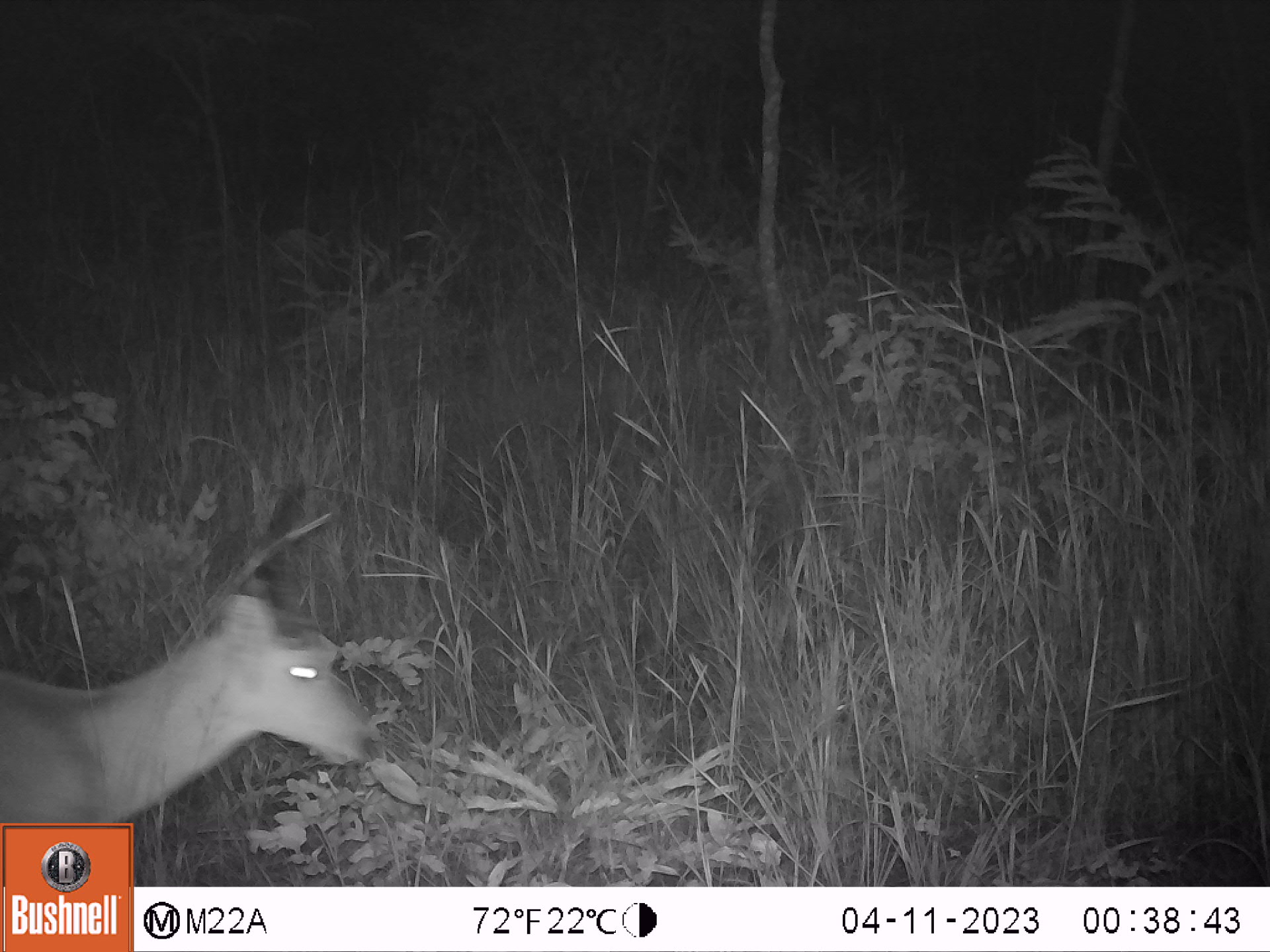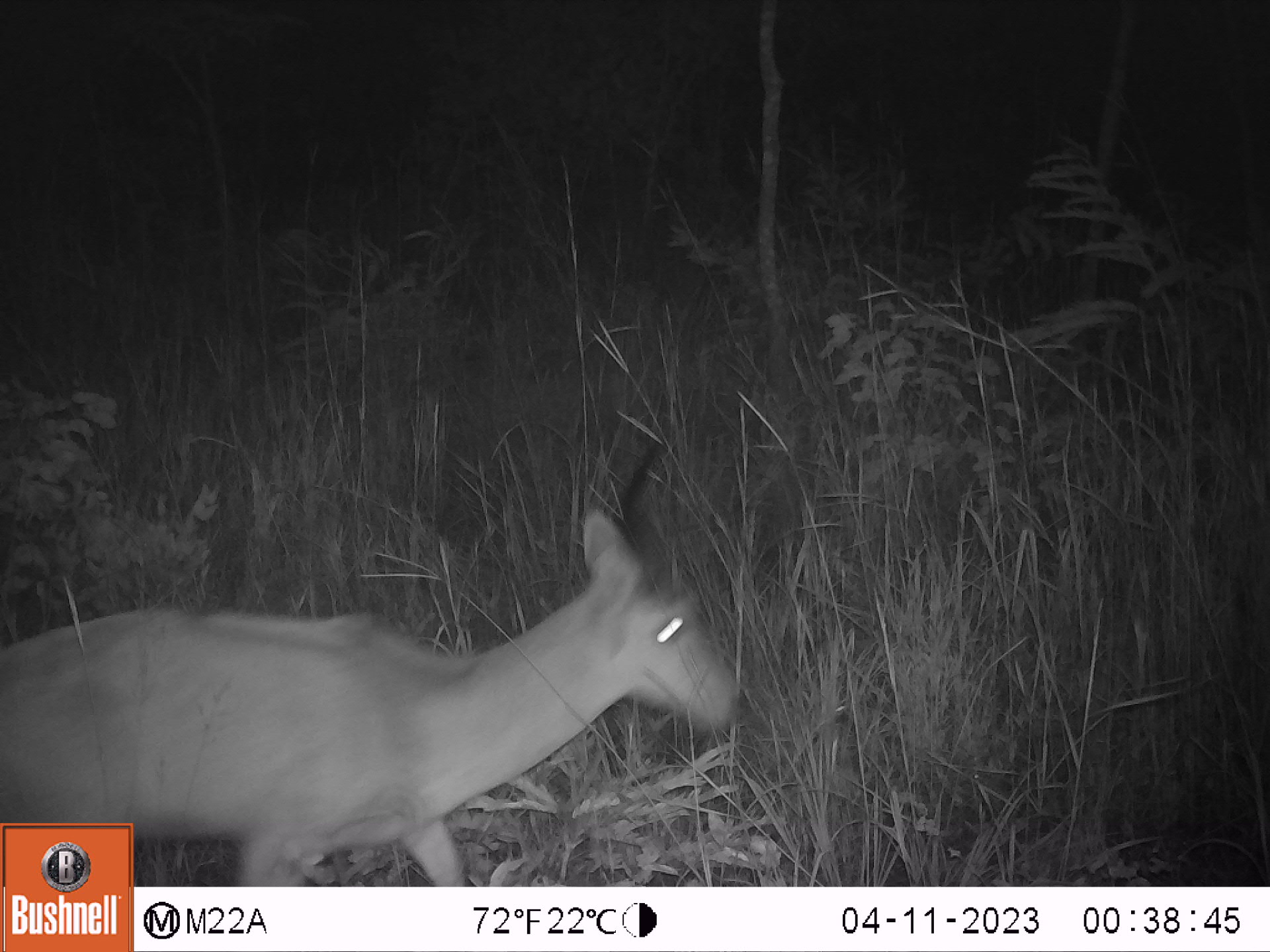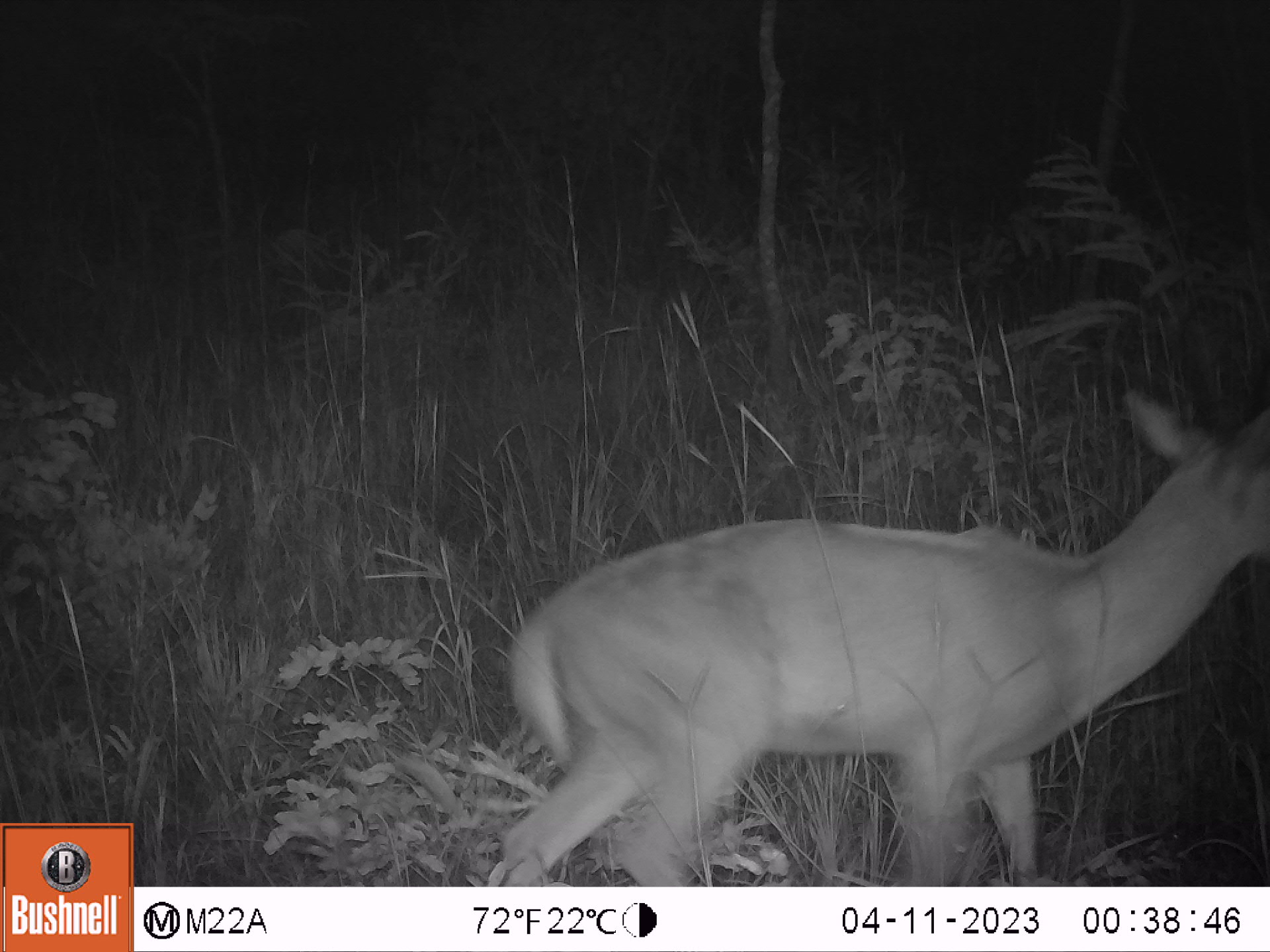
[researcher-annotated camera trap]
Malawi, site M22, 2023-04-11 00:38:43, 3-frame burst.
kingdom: Animalia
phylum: Chordata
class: Mammalia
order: Artiodactyla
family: Bovidae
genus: Redunca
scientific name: Redunca arundinum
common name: southern reedbuck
Southern reedbuck (Redunca arundinum), count 1.